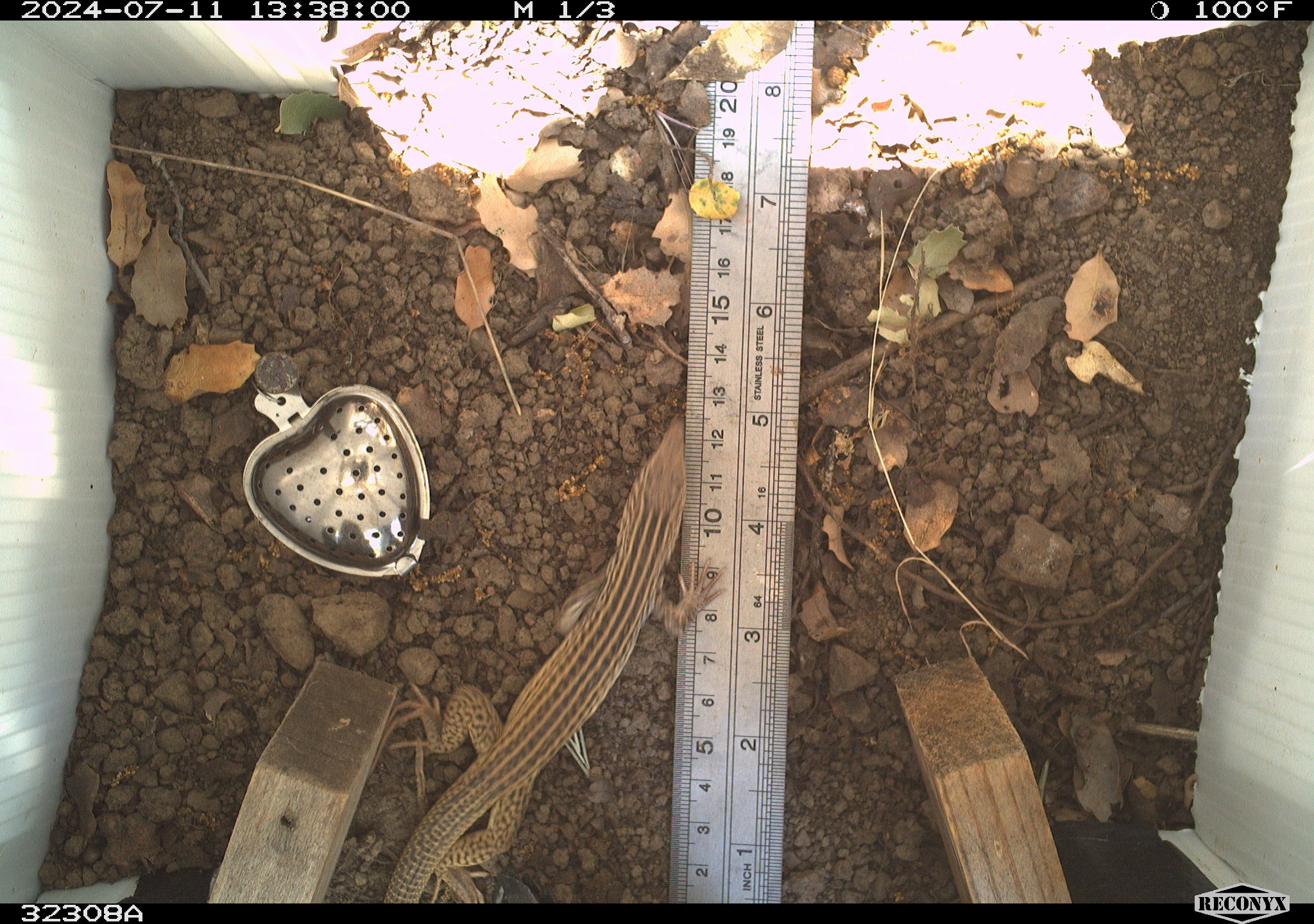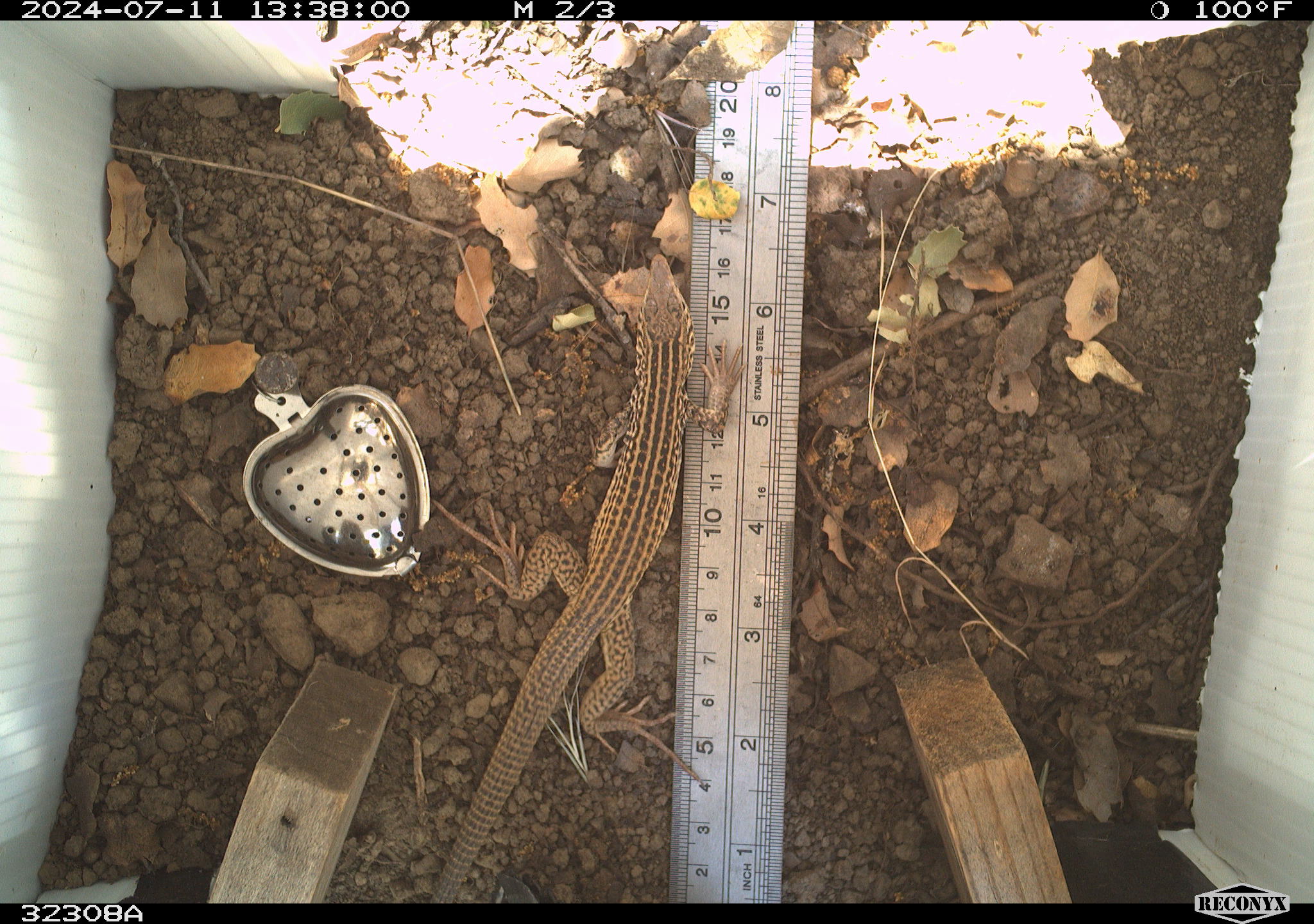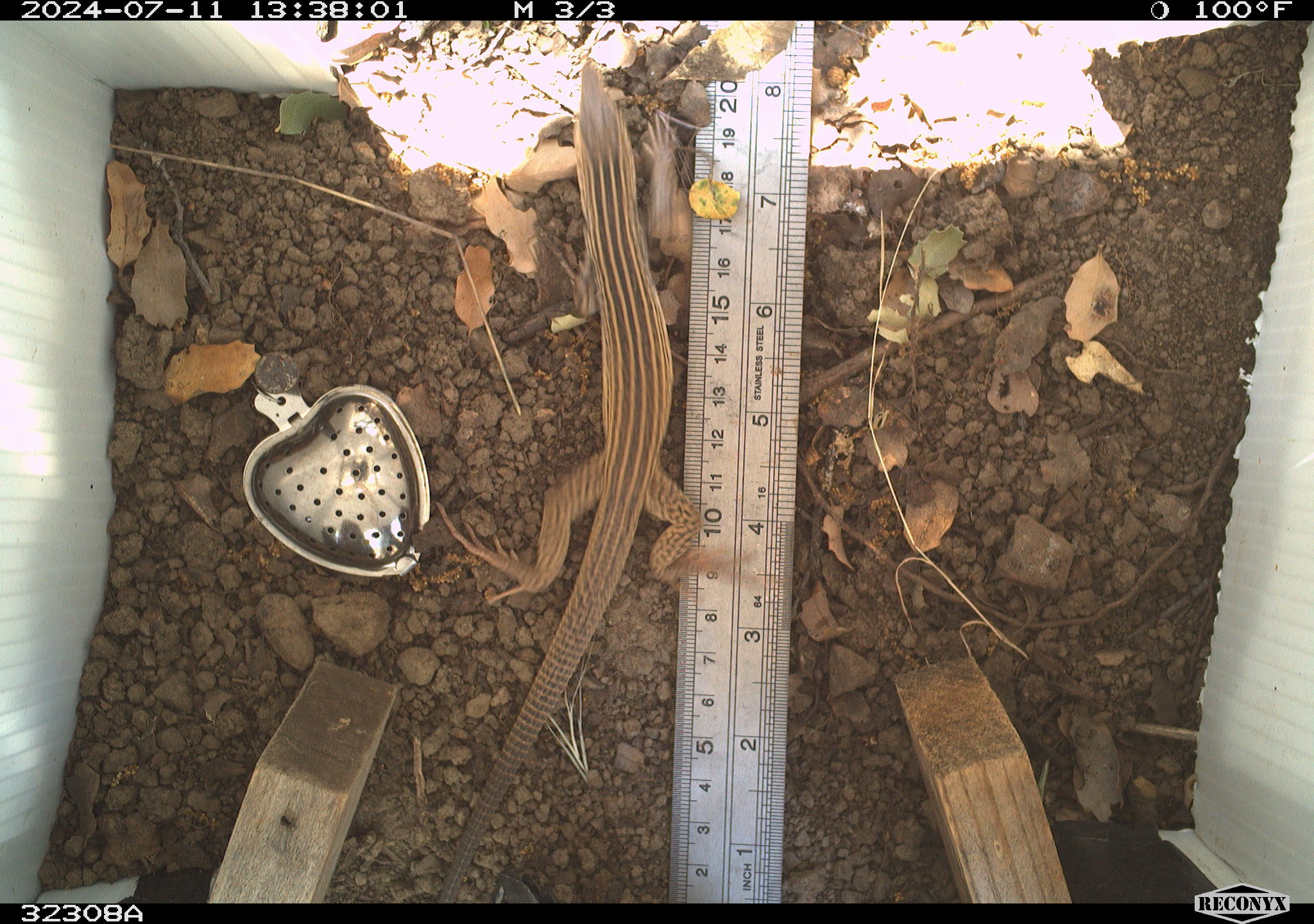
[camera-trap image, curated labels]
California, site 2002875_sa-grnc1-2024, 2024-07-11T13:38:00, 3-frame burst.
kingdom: Animalia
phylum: Chordata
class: Reptilia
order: Squamata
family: Teiidae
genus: Aspidoscelis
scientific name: Aspidoscelis tigris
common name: western whiptail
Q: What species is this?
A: Western whiptail (Aspidoscelis tigris).